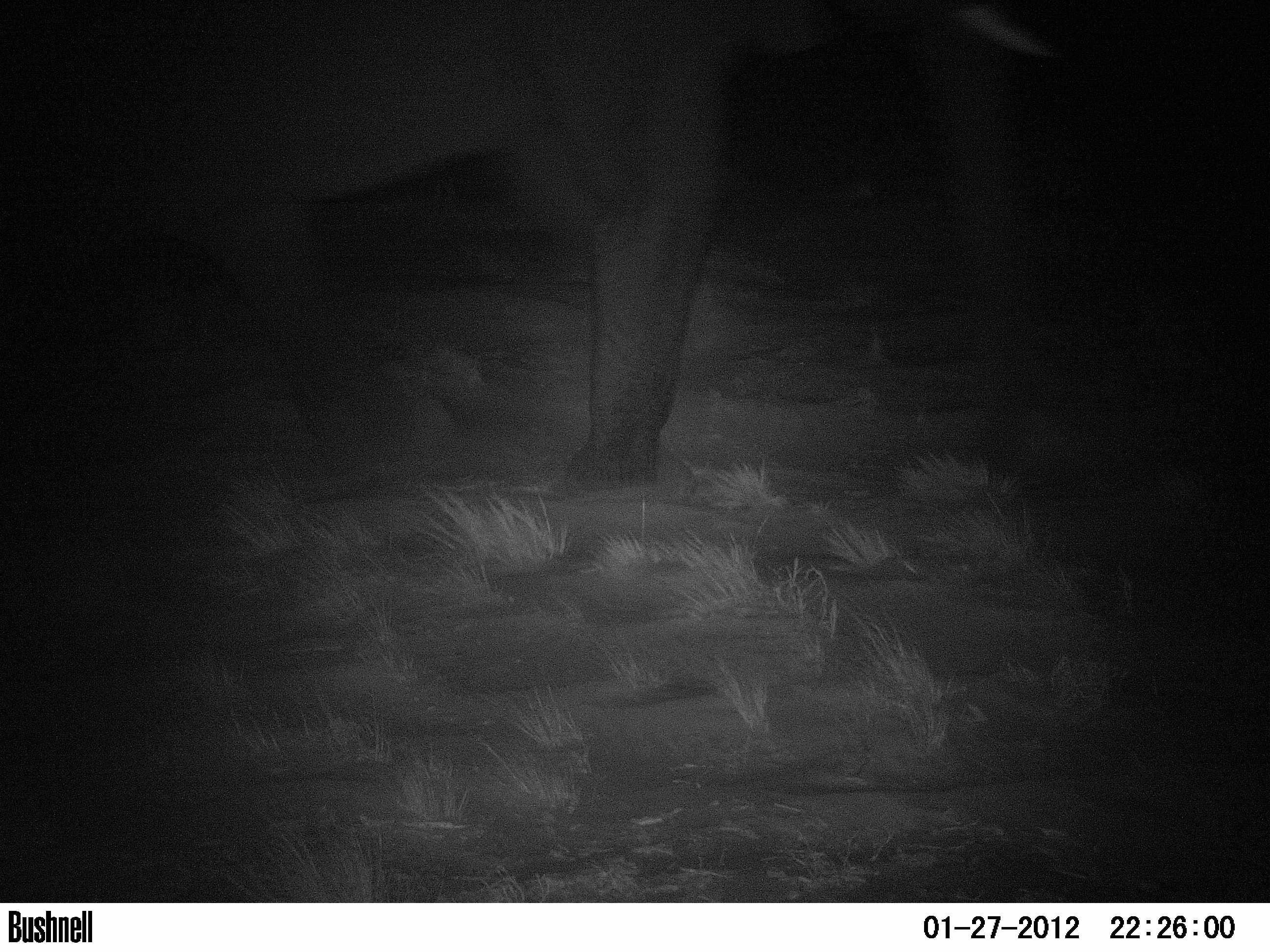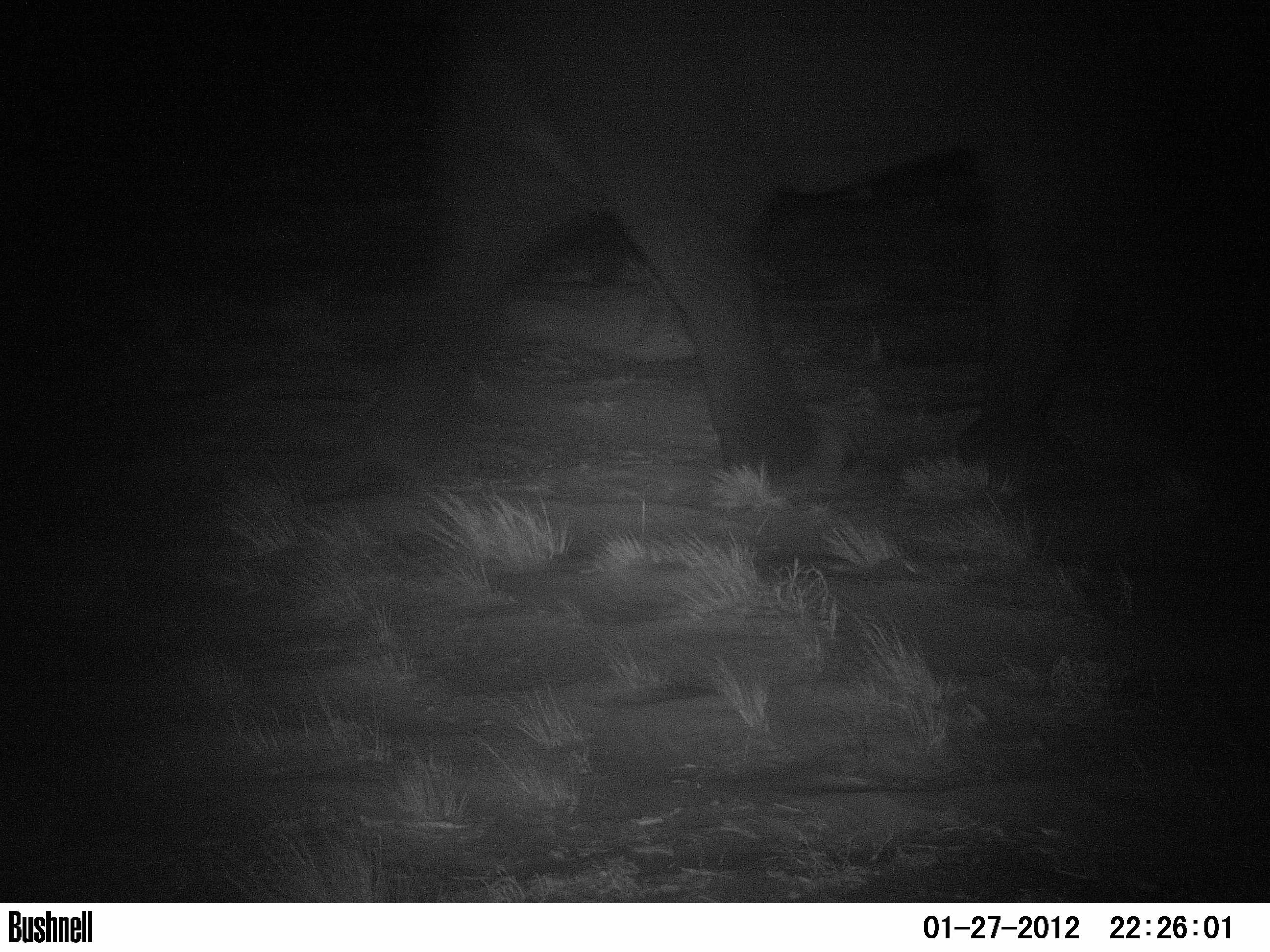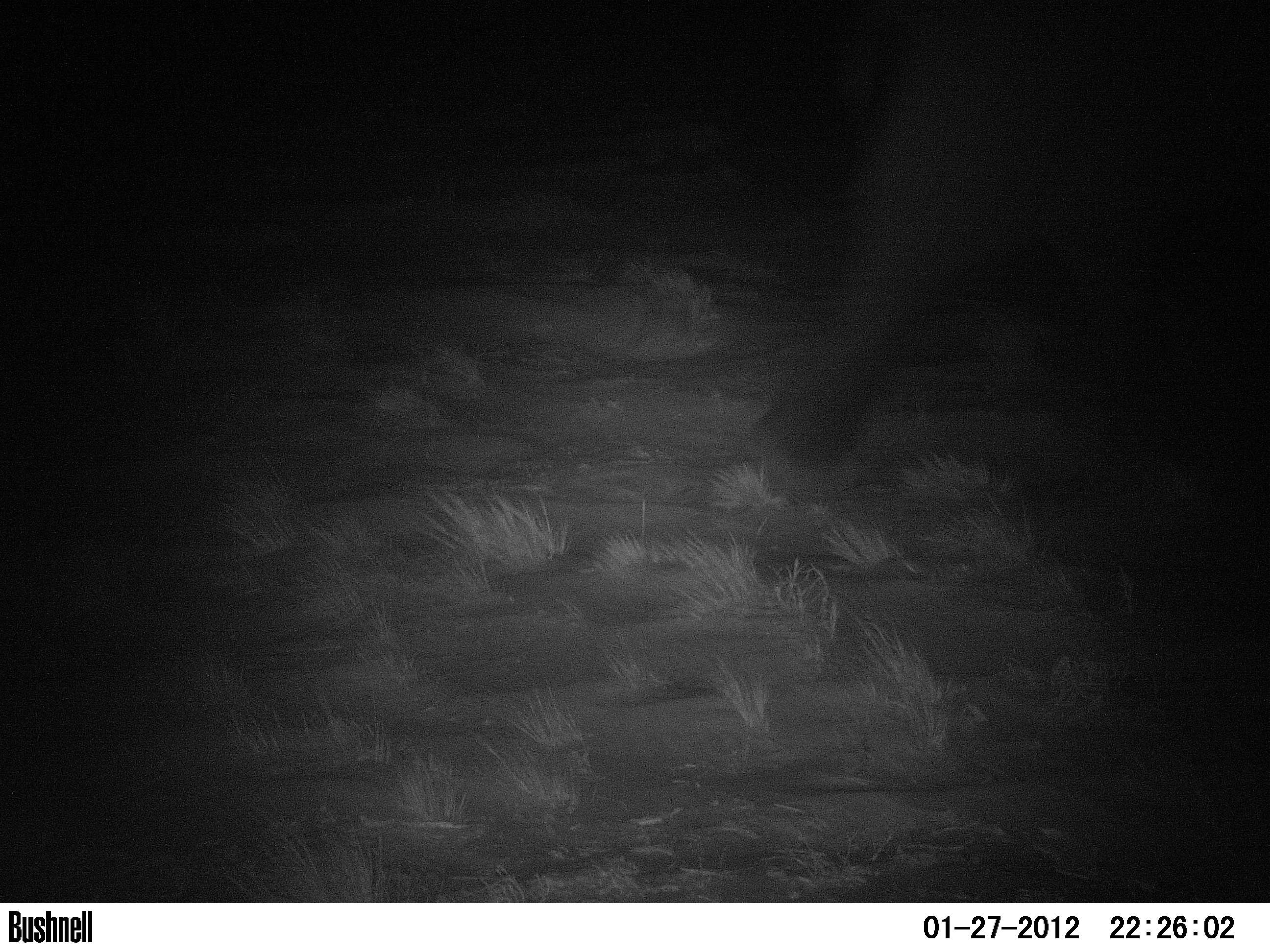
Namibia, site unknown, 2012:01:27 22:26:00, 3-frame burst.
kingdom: Animalia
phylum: Chordata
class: Mammalia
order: Proboscidea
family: Elephantidae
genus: Loxodonta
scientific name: Loxodonta africana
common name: african elephant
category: loxodanta africana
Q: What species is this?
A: Loxodanta africana (african elephant) (Loxodonta africana).